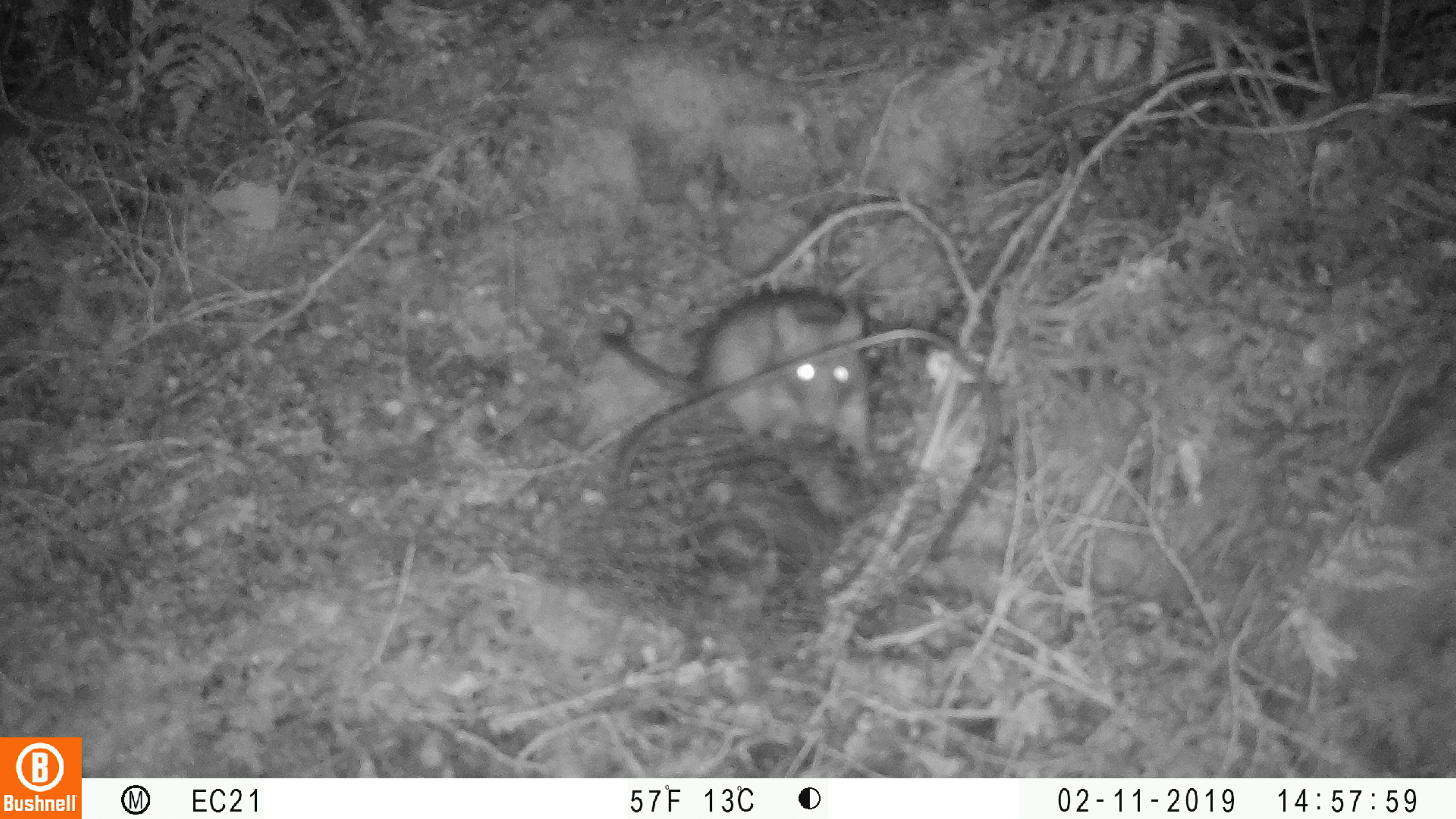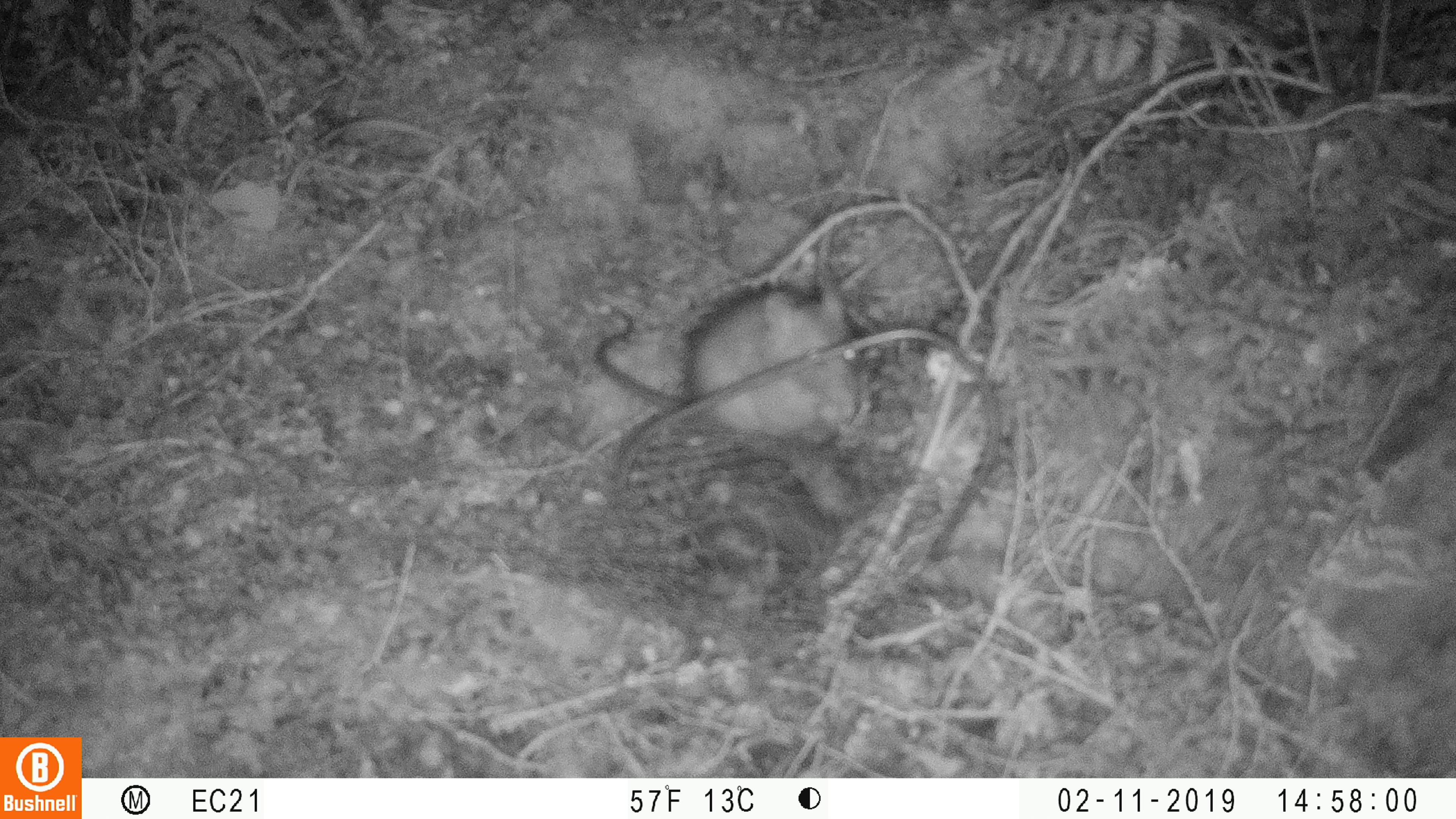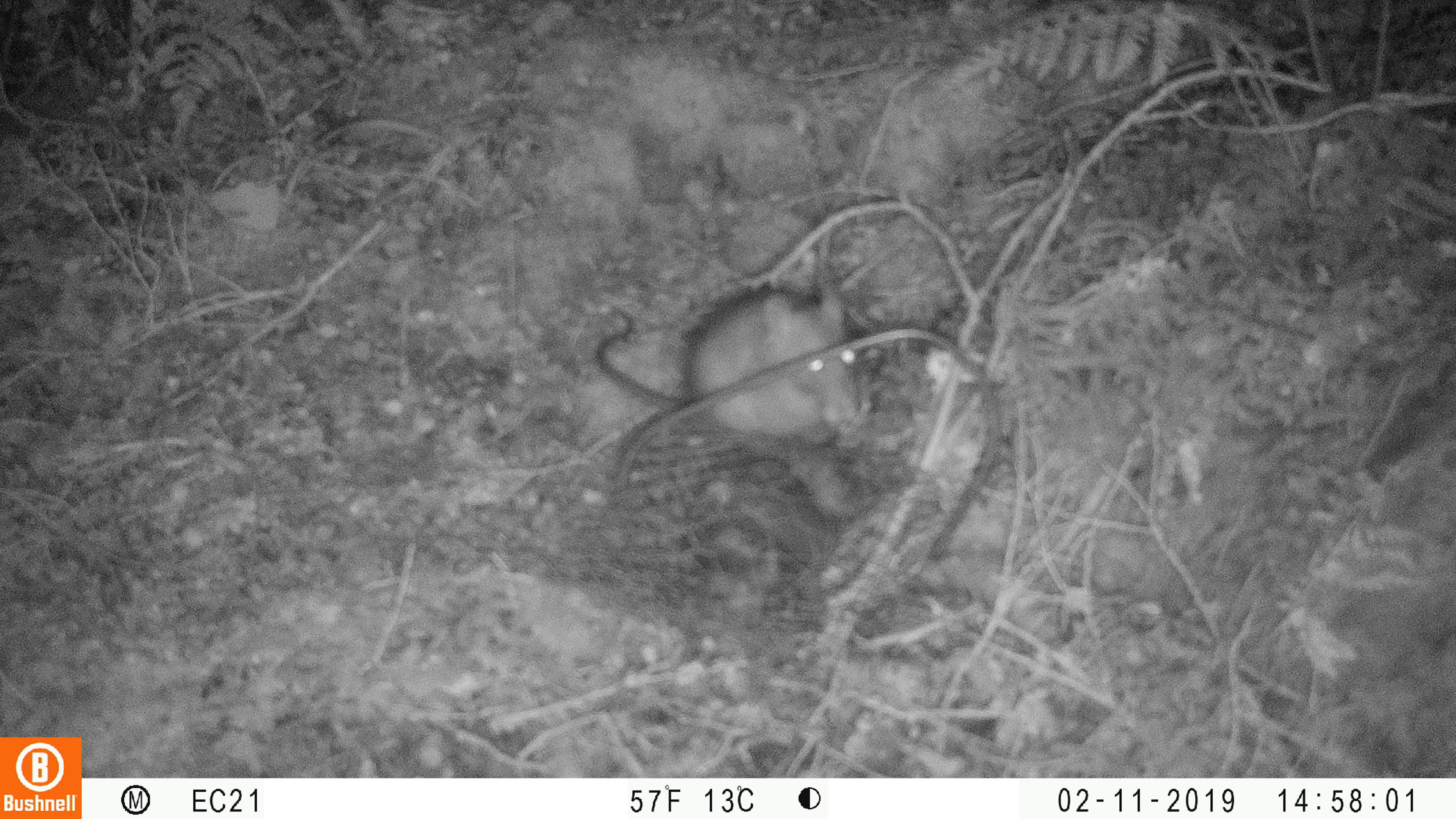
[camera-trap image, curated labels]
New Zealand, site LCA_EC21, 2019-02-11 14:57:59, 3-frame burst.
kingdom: Animalia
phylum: Chordata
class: Mammalia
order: Rodentia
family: Muridae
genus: Rattus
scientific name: Rattus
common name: rat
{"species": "rat (Rattus)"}